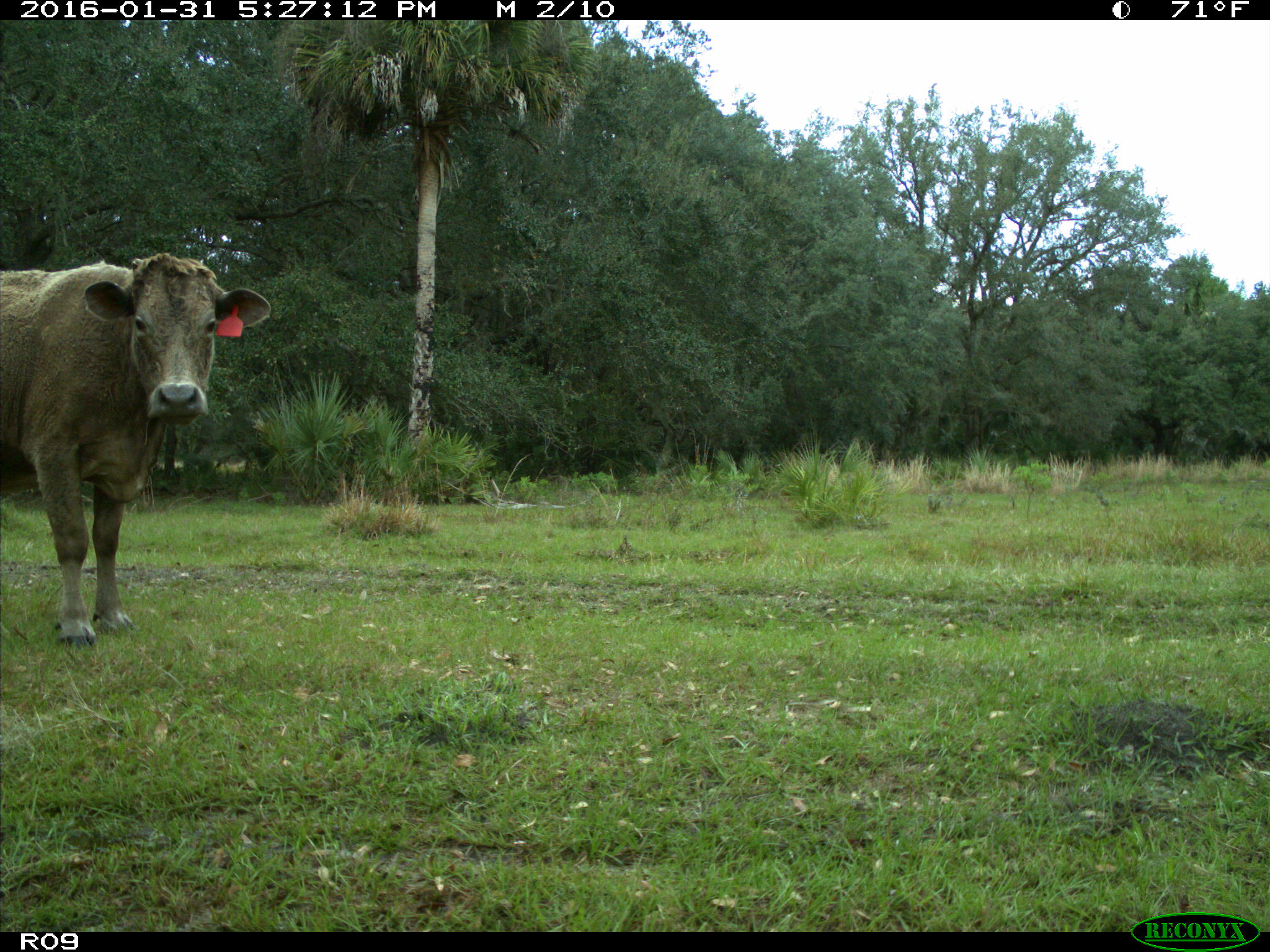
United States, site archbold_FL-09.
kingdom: Animalia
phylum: Chordata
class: Mammalia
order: Artiodactyla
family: Bovidae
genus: Bos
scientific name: Bos taurus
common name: domestic cow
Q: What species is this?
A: Bos taurus (domestic cow).